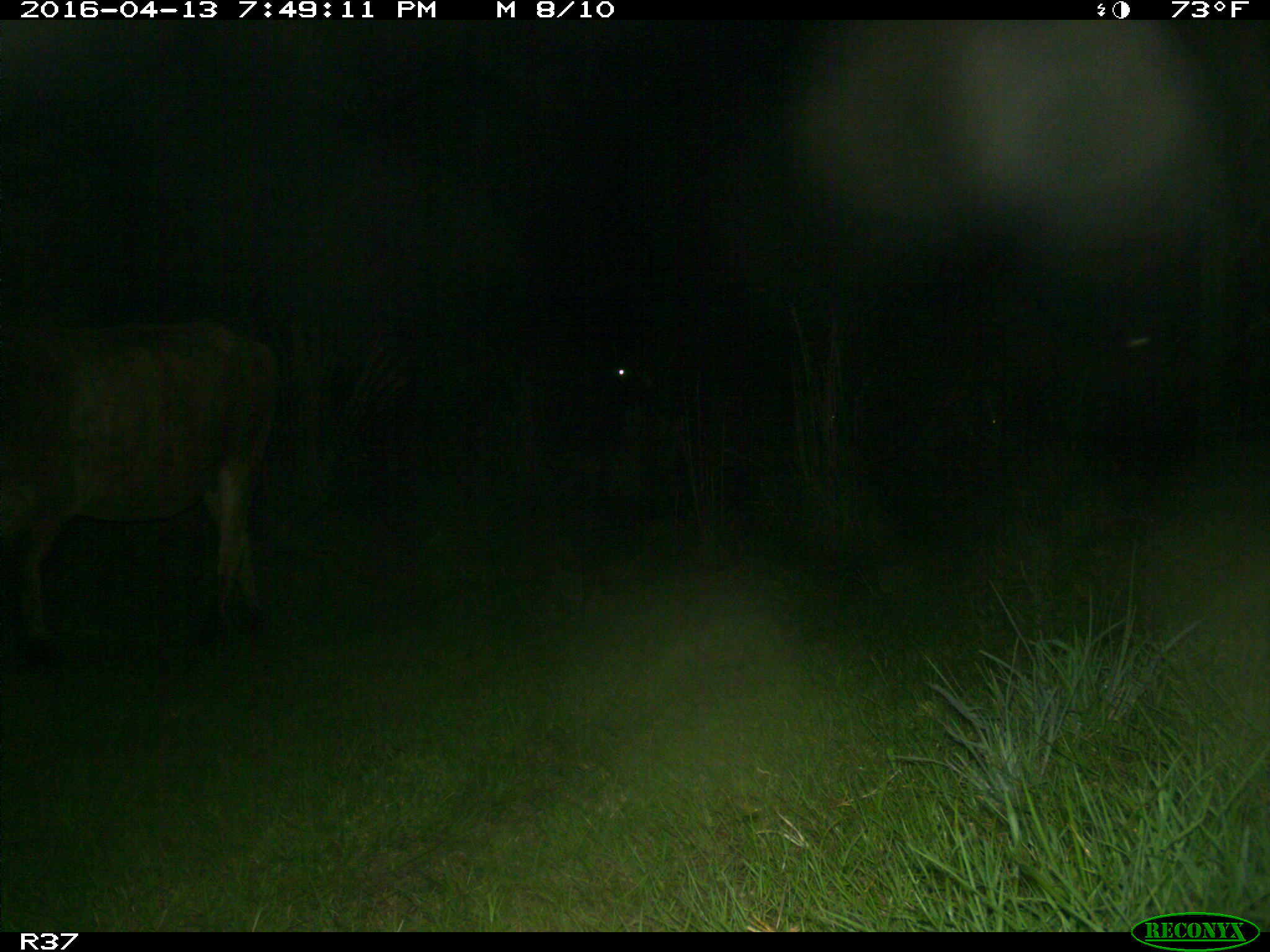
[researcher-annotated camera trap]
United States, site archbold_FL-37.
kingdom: Animalia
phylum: Chordata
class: Mammalia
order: Artiodactyla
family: Bovidae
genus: Bos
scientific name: Bos taurus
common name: domestic cow